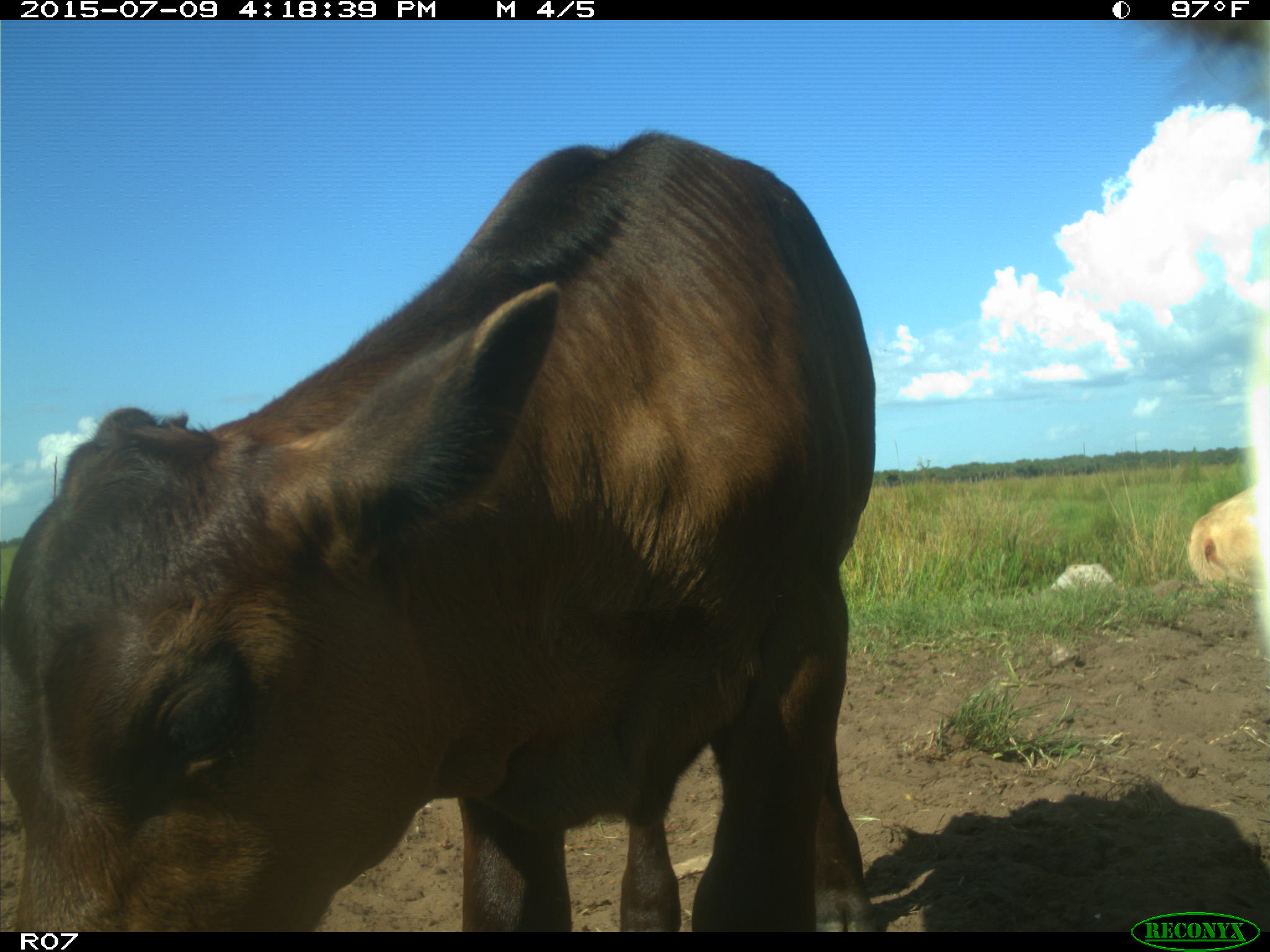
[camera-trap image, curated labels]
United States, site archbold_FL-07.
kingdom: Animalia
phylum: Chordata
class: Mammalia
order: Artiodactyla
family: Bovidae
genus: Bos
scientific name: Bos taurus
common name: domestic cow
Bos taurus (domestic cow).